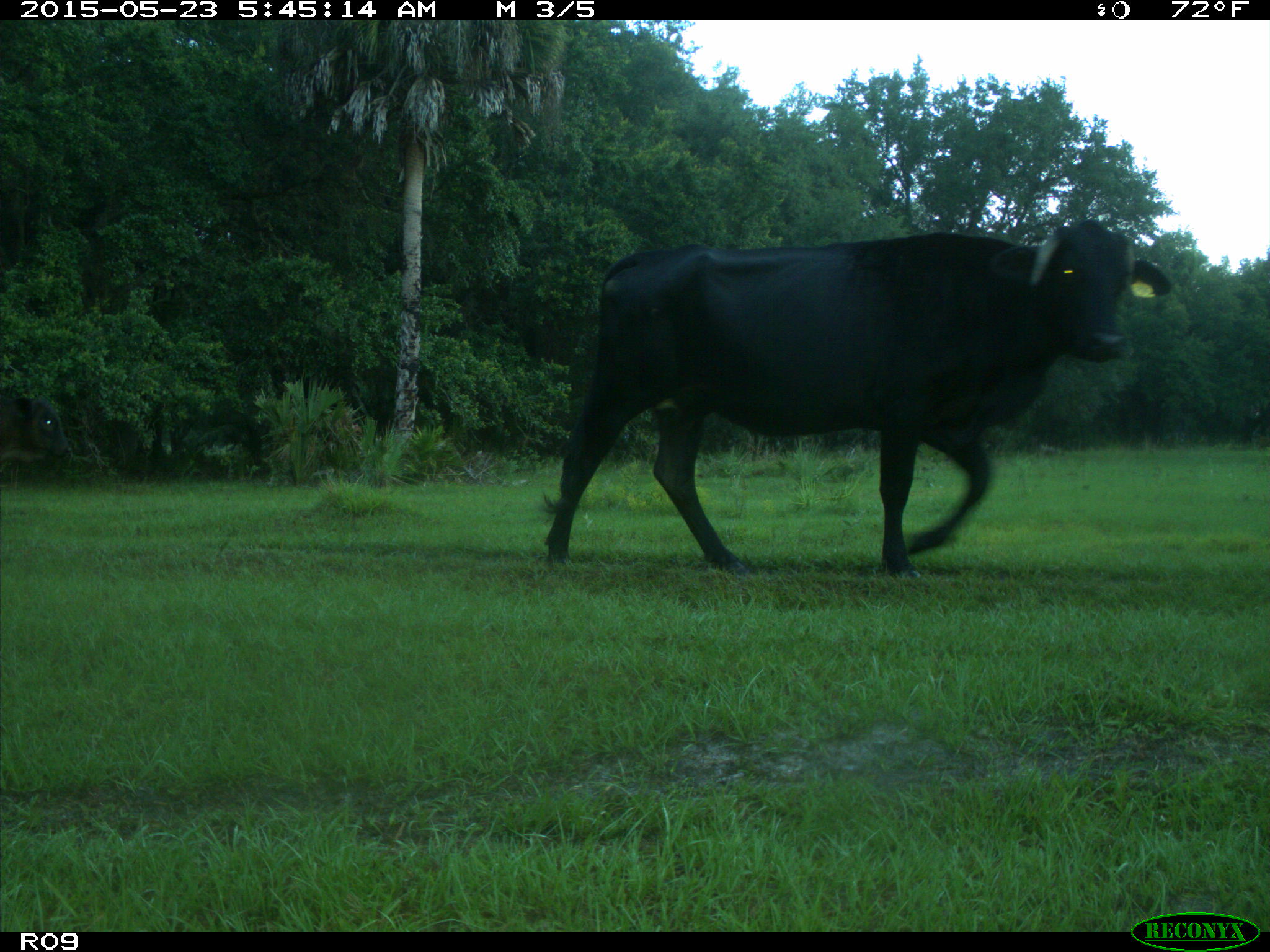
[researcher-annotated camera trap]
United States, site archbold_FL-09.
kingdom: Animalia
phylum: Chordata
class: Mammalia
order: Artiodactyla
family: Bovidae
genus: Bos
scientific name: Bos taurus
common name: domestic cow